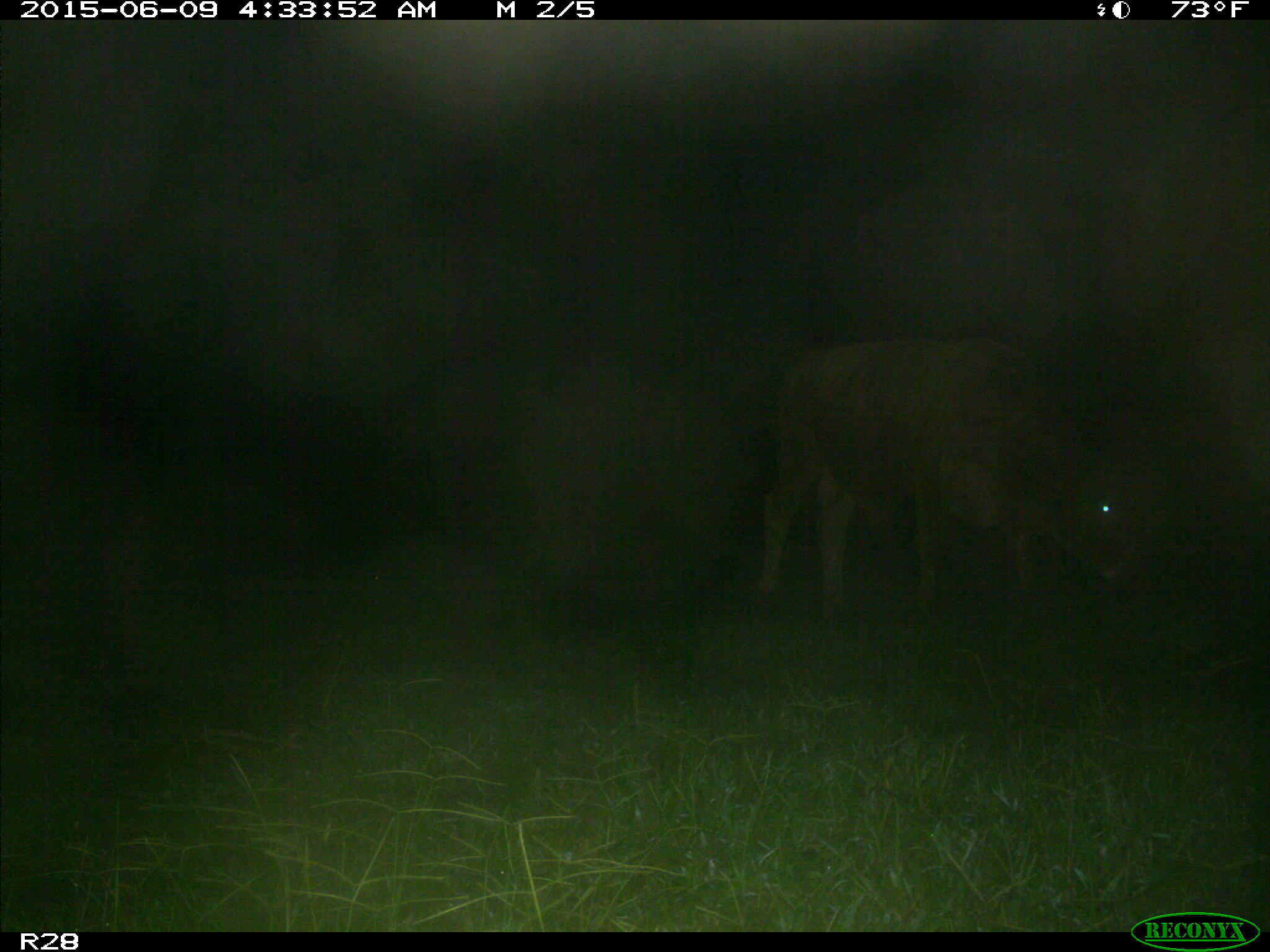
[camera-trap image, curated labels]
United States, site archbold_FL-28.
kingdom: Animalia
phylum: Chordata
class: Mammalia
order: Artiodactyla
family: Bovidae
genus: Bos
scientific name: Bos taurus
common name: domestic cow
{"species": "Bos taurus (domestic cow)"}